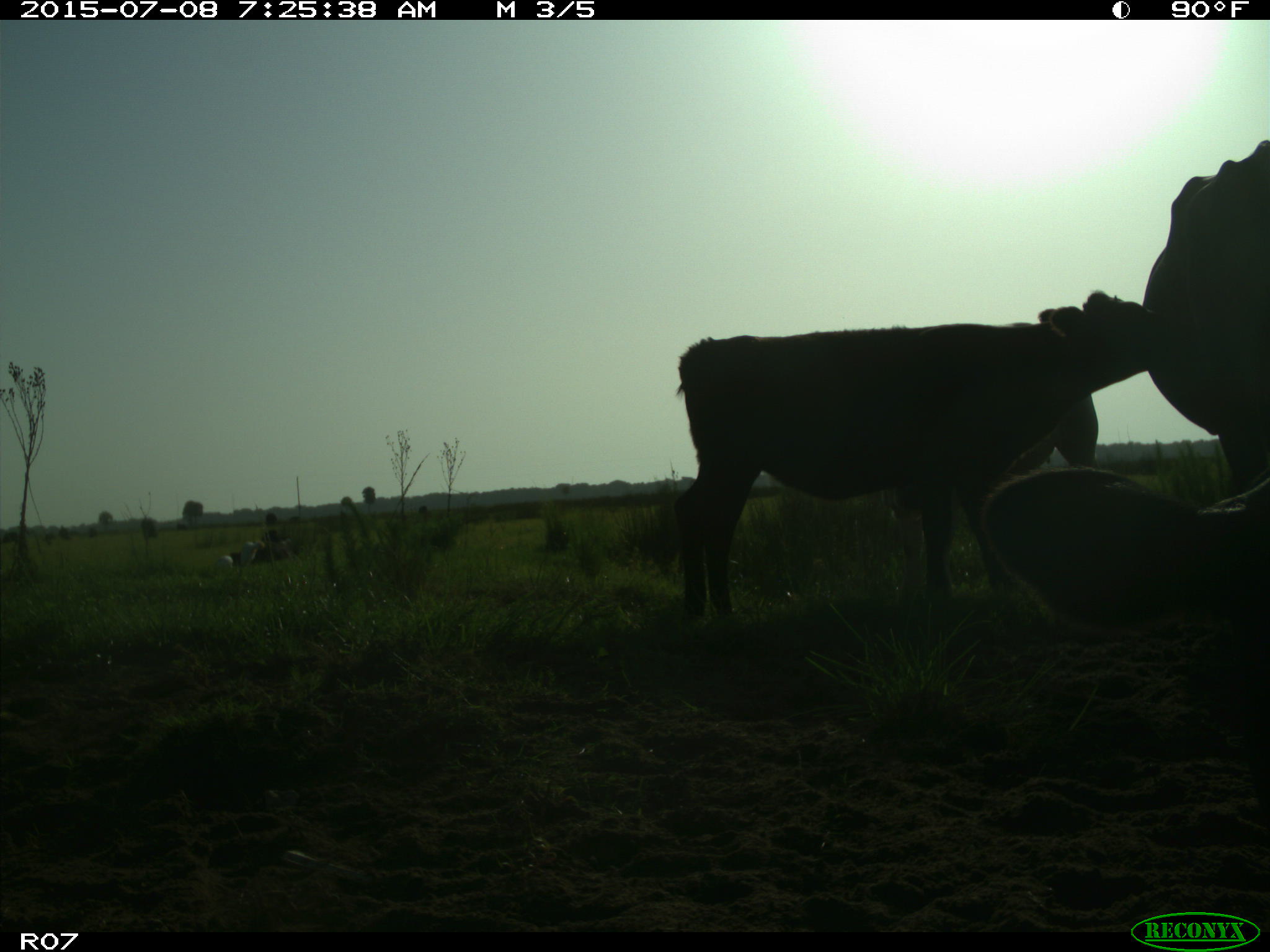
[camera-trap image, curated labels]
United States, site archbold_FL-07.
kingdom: Animalia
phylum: Chordata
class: Mammalia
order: Artiodactyla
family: Bovidae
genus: Bos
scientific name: Bos taurus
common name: domestic cow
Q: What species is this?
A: Bos taurus (domestic cow).